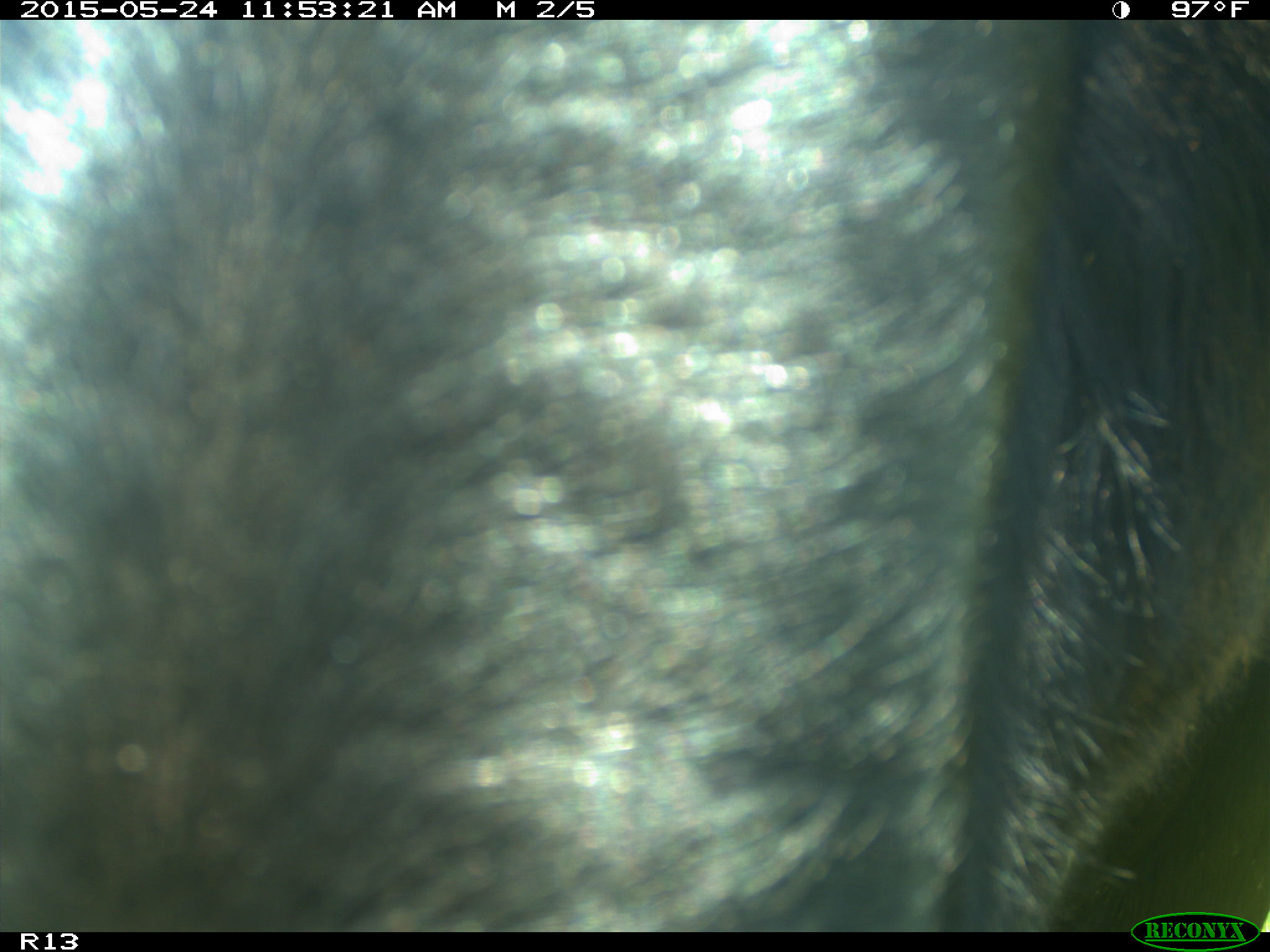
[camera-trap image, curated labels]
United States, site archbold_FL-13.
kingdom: Animalia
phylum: Chordata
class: Mammalia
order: Artiodactyla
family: Bovidae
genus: Bos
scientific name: Bos taurus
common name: domestic cow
Bos taurus (domestic cow).